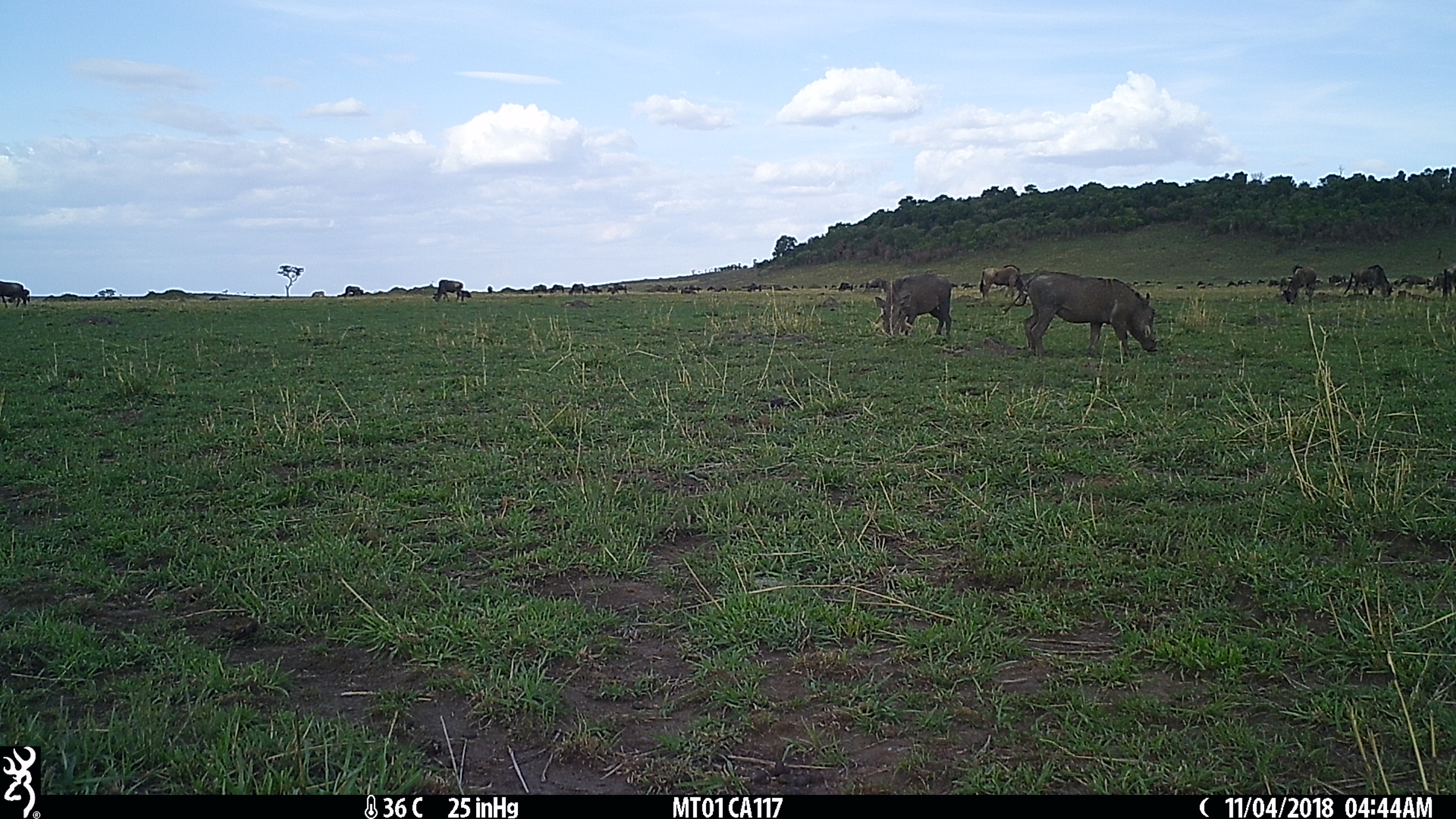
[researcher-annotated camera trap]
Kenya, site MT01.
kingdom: Animalia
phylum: Chordata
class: Mammalia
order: Artiodactyla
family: Bovidae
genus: Connochaetes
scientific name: Connochaetes taurinus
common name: blue wildebeest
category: wildebeest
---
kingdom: Animalia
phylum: Chordata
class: Mammalia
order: Artiodactyla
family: Suidae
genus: Phacochoerus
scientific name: Phacochoerus africanus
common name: common warthog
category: warthog